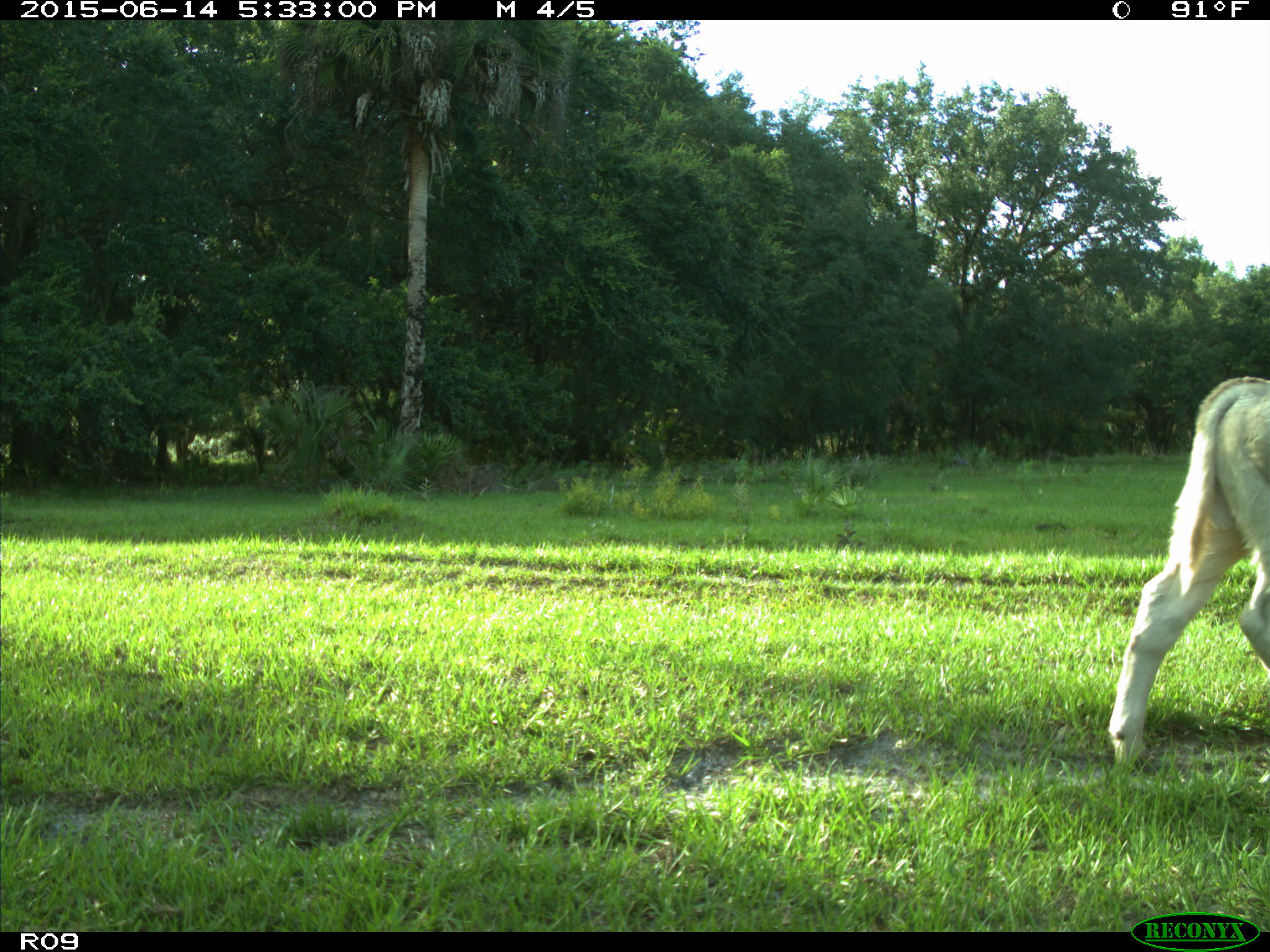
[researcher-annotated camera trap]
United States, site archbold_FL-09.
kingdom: Animalia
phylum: Chordata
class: Mammalia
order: Artiodactyla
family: Bovidae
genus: Bos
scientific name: Bos taurus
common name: domestic cow